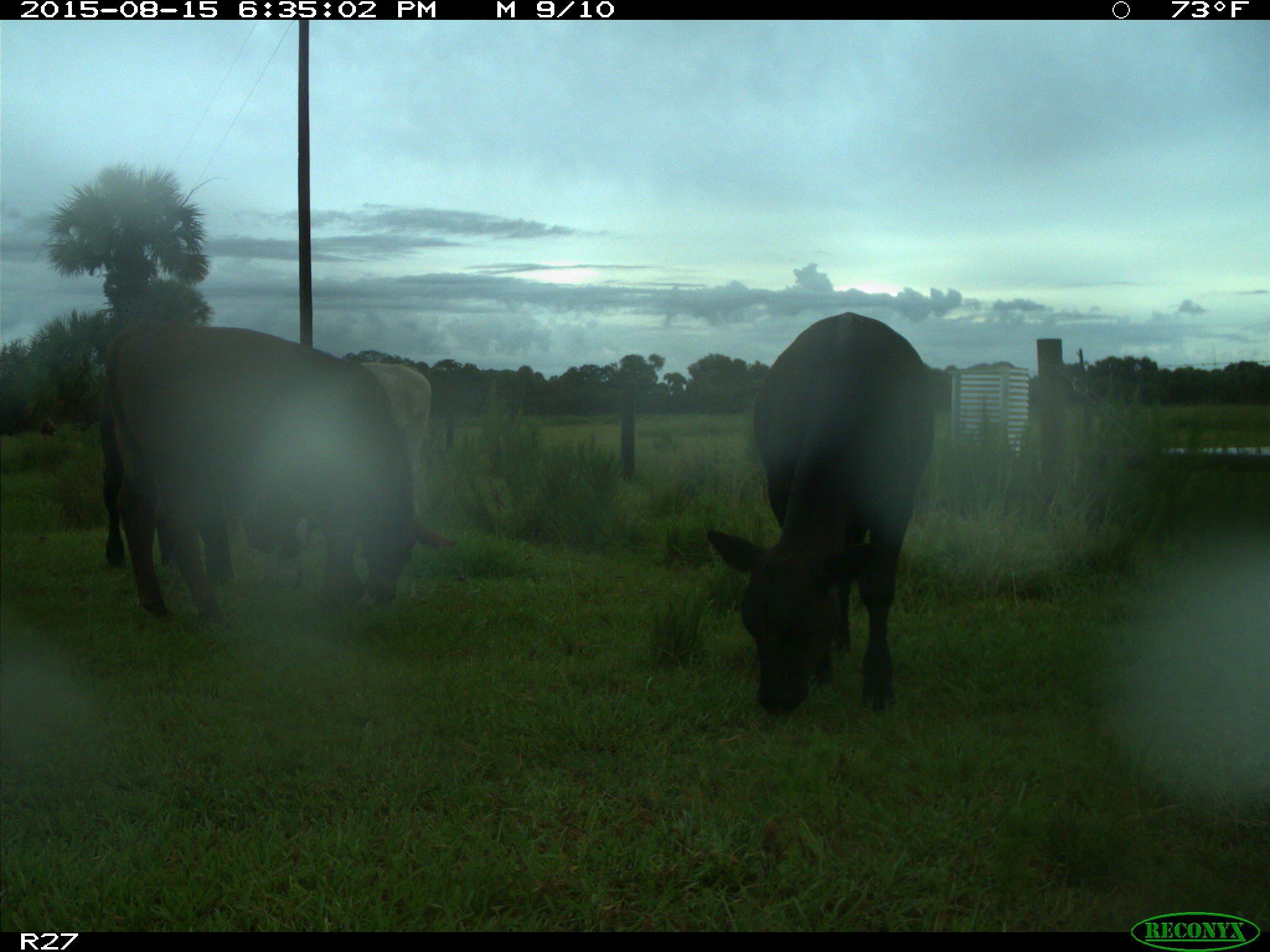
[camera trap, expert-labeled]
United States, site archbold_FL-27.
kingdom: Animalia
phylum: Chordata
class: Mammalia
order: Artiodactyla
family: Bovidae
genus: Bos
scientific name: Bos taurus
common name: domestic cow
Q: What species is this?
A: Bos taurus (domestic cow).